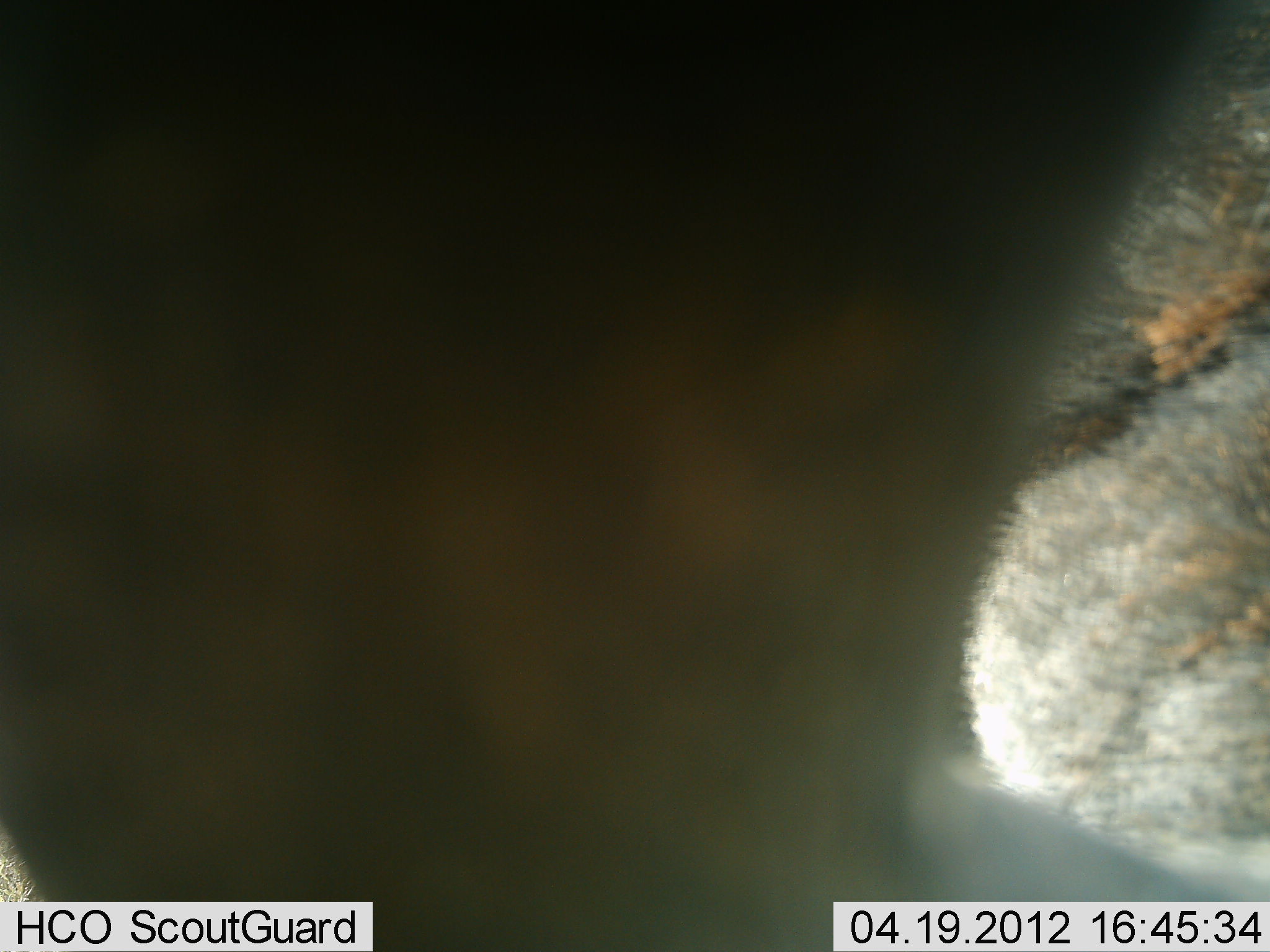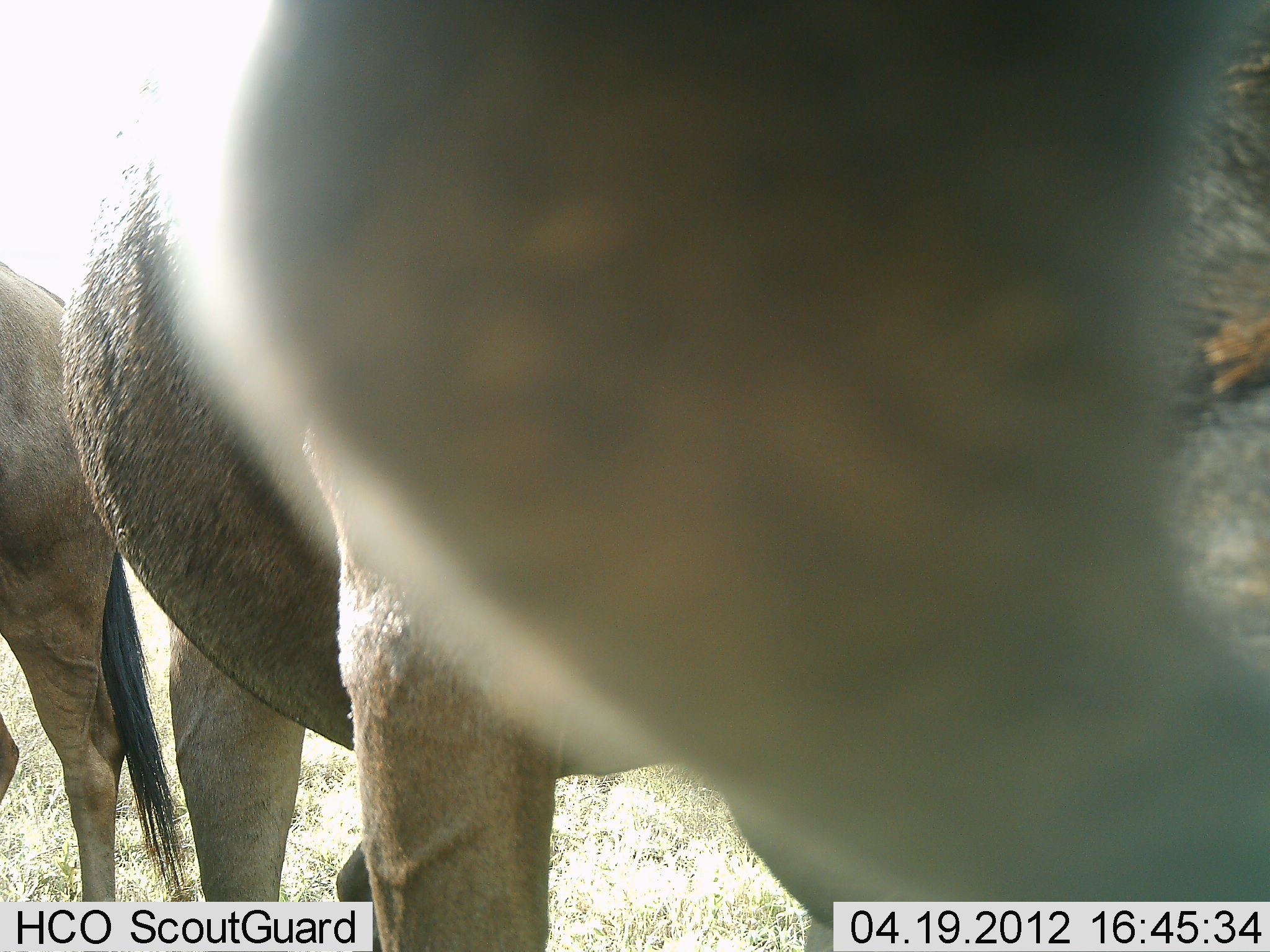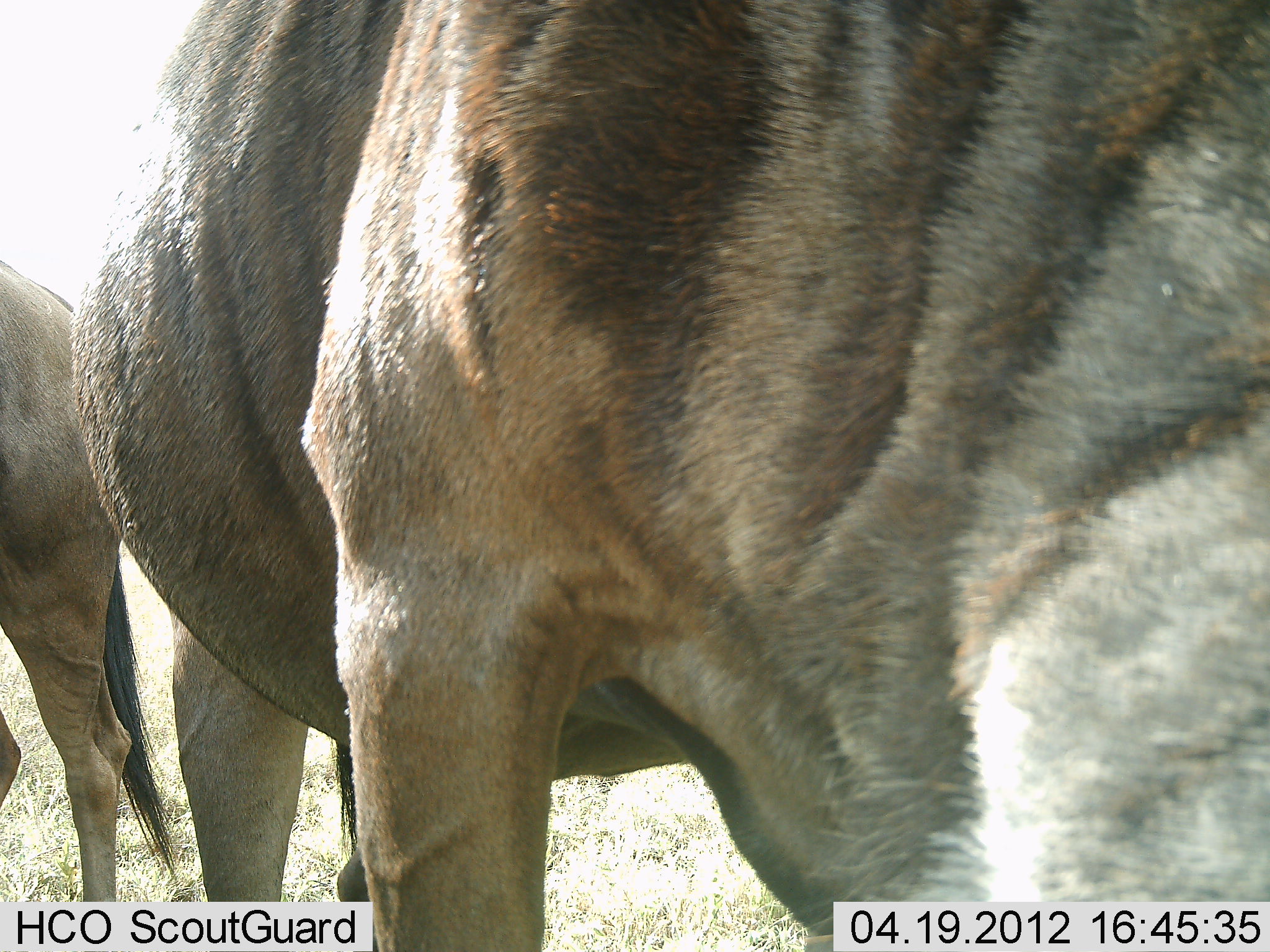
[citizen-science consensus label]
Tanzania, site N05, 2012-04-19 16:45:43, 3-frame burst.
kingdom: Animalia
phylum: Chordata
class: Mammalia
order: Artiodactyla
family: Bovidae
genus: Connochaetes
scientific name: Connochaetes taurinus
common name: blue wildebeest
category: wildebeest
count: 2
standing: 87%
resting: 0%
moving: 4%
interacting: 0%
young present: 0%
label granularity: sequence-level